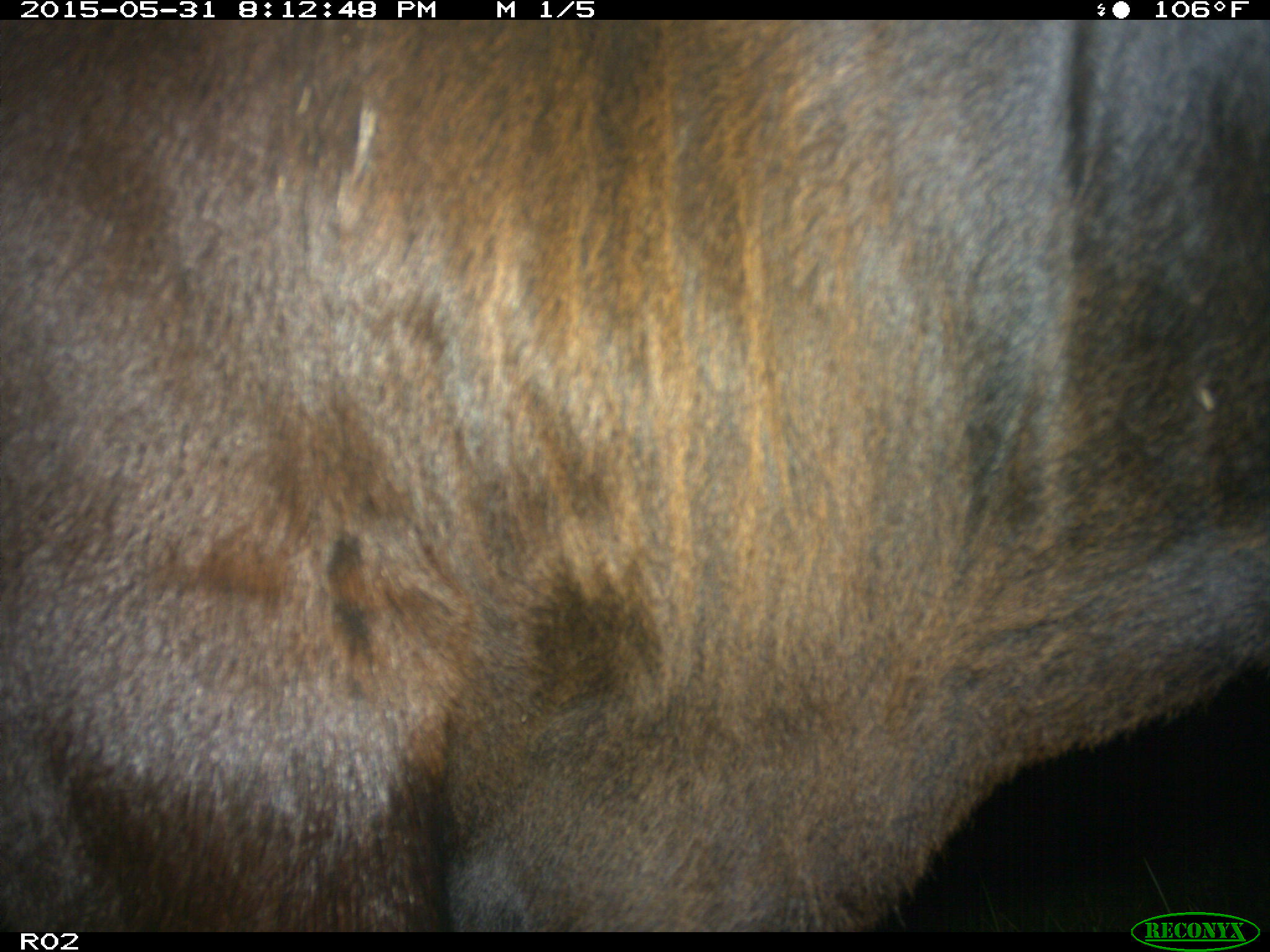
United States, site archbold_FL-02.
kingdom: Animalia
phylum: Chordata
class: Mammalia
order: Artiodactyla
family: Bovidae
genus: Bos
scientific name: Bos taurus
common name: domestic cow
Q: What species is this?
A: Bos taurus (domestic cow).